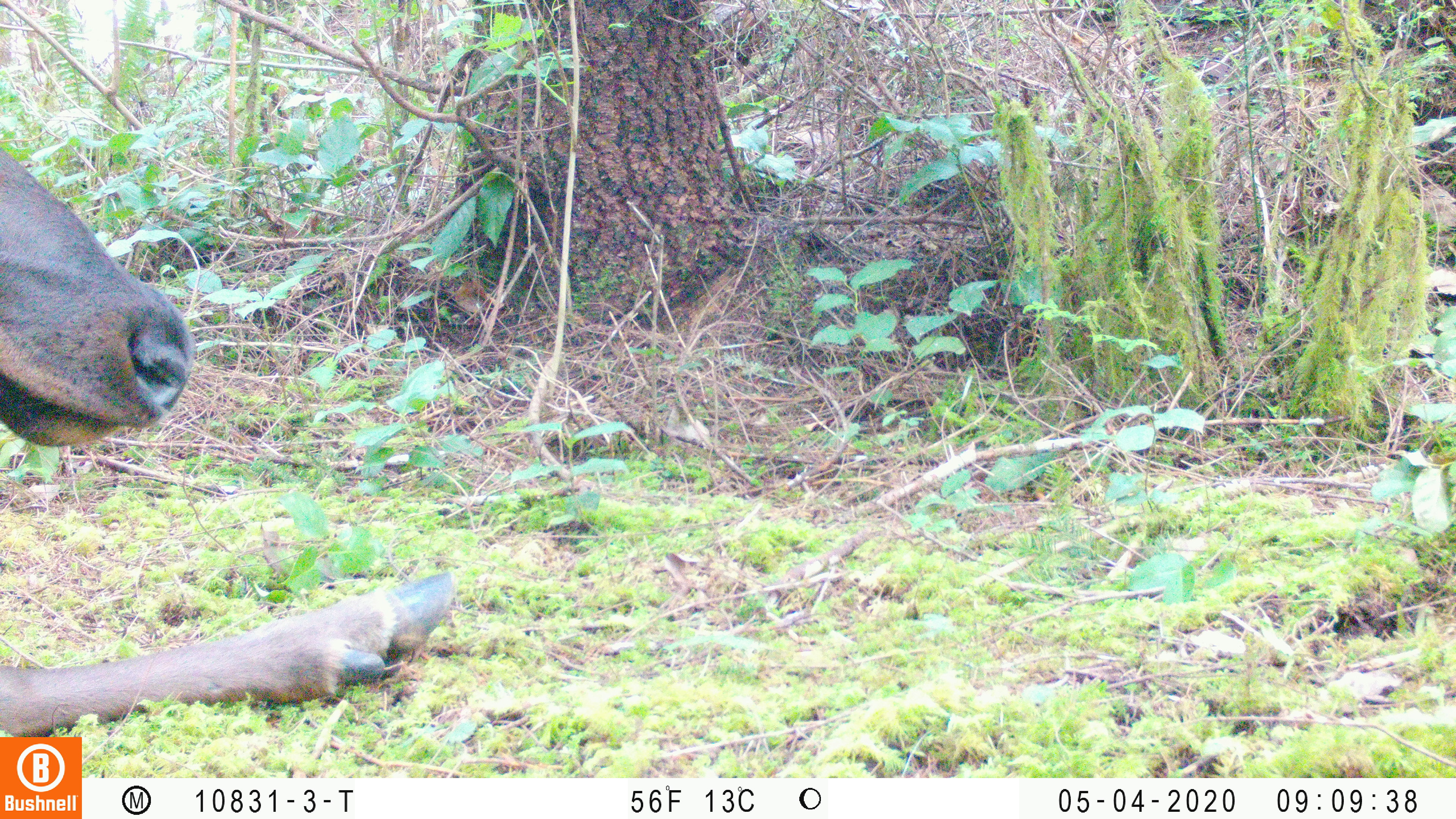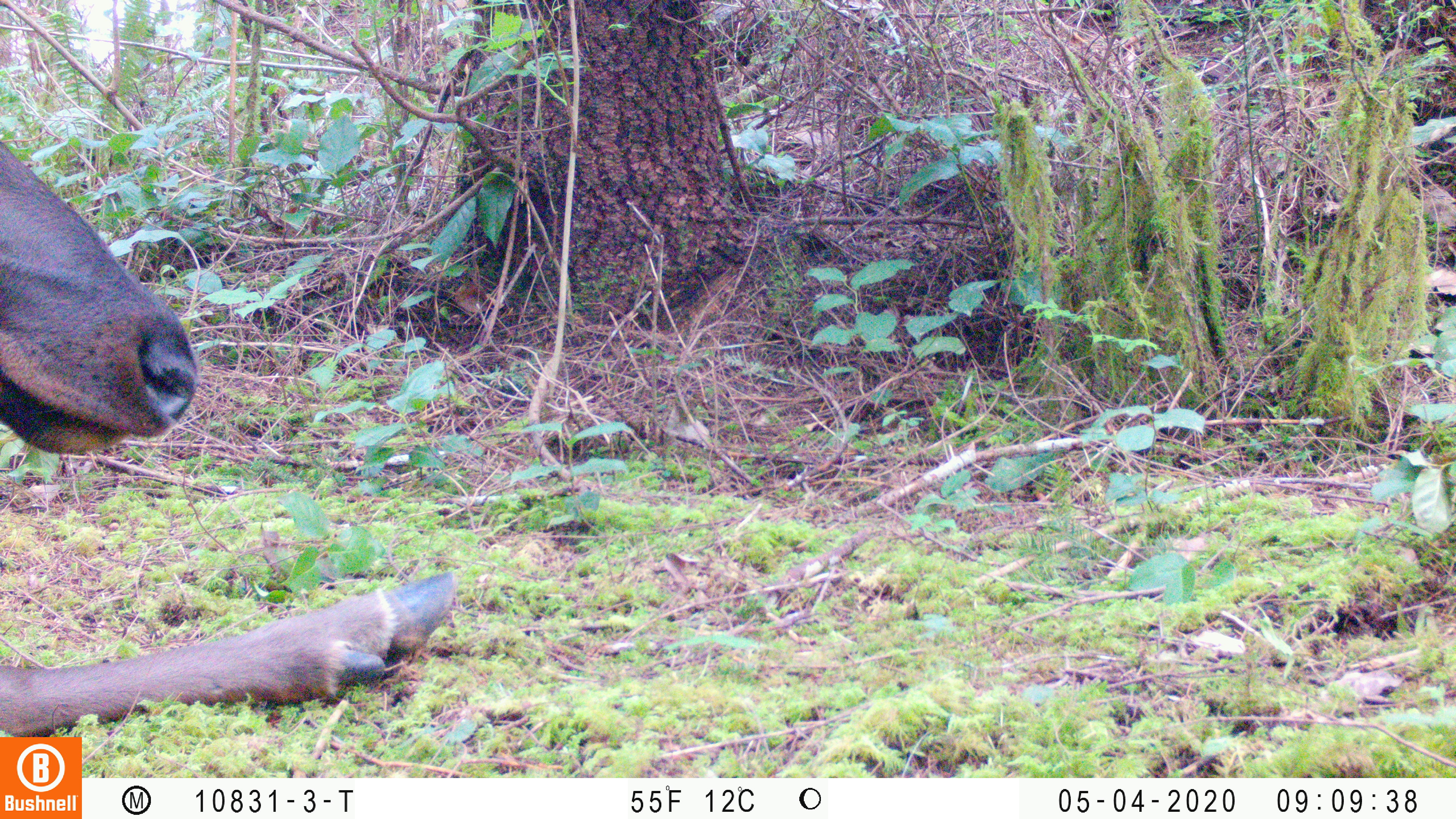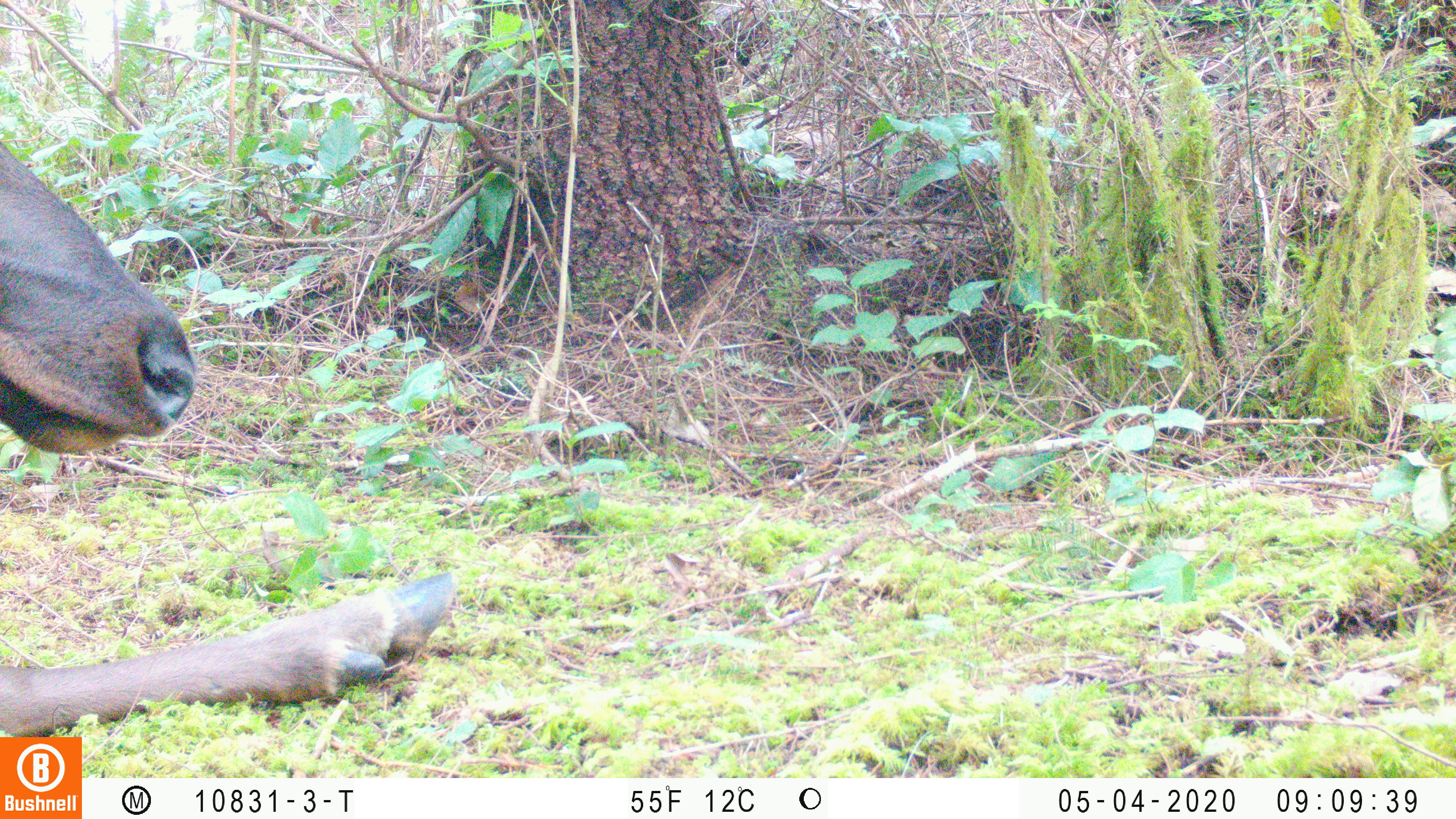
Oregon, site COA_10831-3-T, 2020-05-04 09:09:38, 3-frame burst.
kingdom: Animalia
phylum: Chordata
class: Mammalia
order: Artiodactyla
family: Cervidae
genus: Cervus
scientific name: Cervus canadensis roosevelti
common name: roosevelt elk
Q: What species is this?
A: Roosevelt elk (Cervus canadensis roosevelti).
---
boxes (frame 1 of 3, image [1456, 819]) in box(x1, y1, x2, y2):
roosevelt elk: box(0, 146, 467, 732)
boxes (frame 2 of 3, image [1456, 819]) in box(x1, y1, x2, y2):
roosevelt elk: box(2, 135, 465, 732)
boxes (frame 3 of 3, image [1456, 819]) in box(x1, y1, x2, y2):
roosevelt elk: box(2, 135, 465, 730)